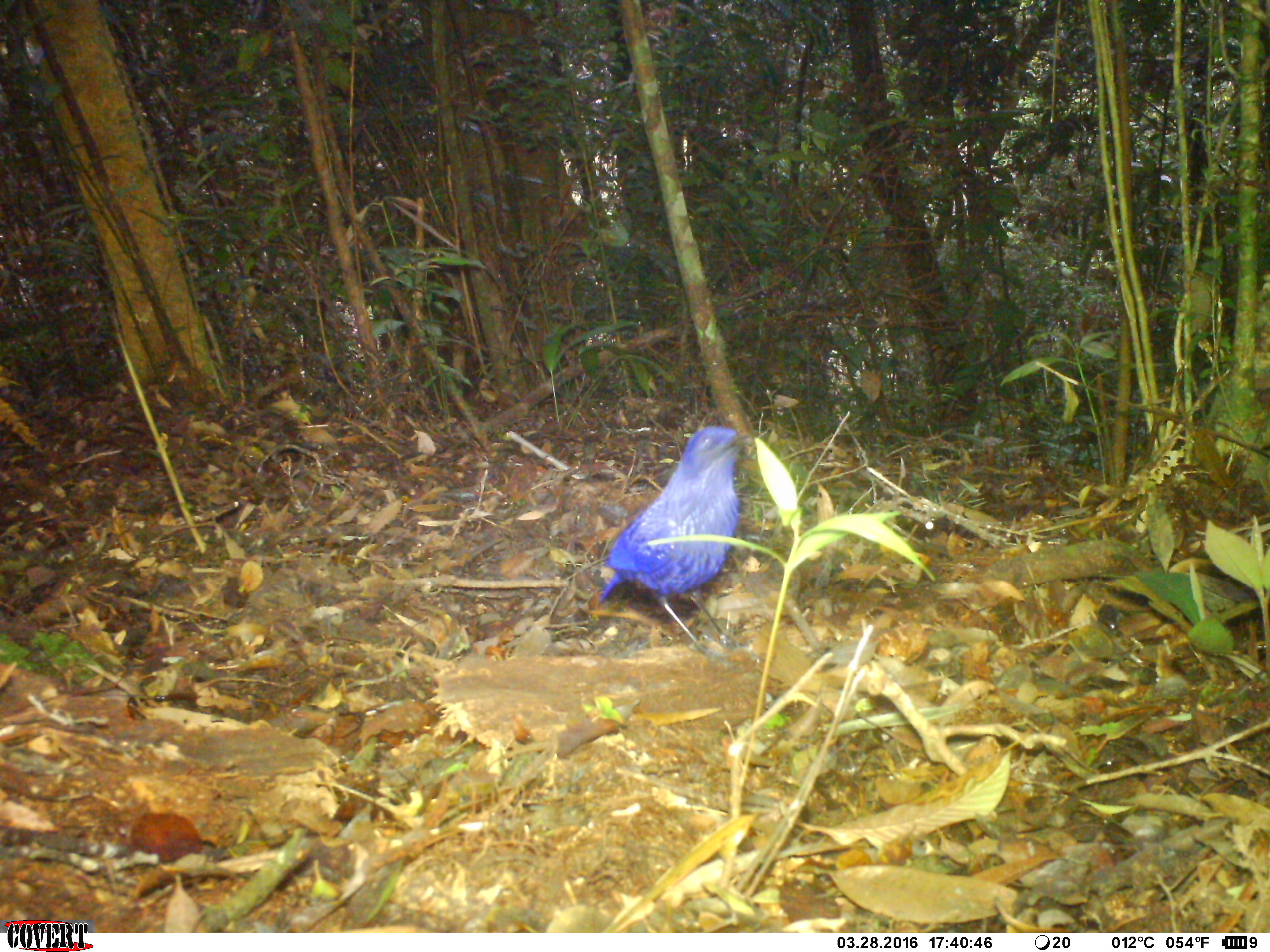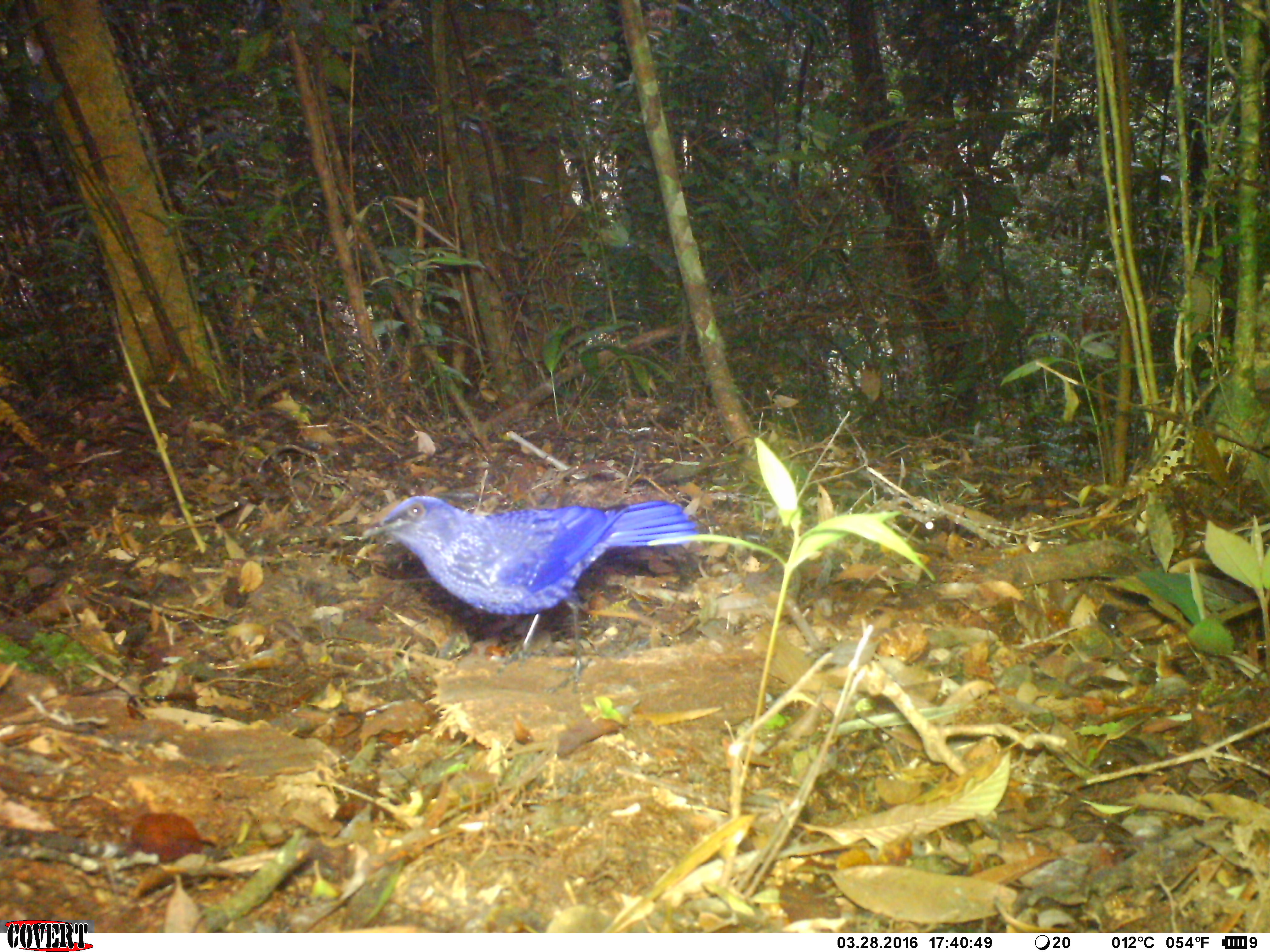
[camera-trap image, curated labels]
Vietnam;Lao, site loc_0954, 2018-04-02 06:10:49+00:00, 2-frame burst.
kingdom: Animalia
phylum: Chordata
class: Aves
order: Passeriformes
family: Muscicapidae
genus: Myophonus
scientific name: Myophonus caeruleus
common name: blue whistling thrush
Blue whistling thrush (Myophonus caeruleus). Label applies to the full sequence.